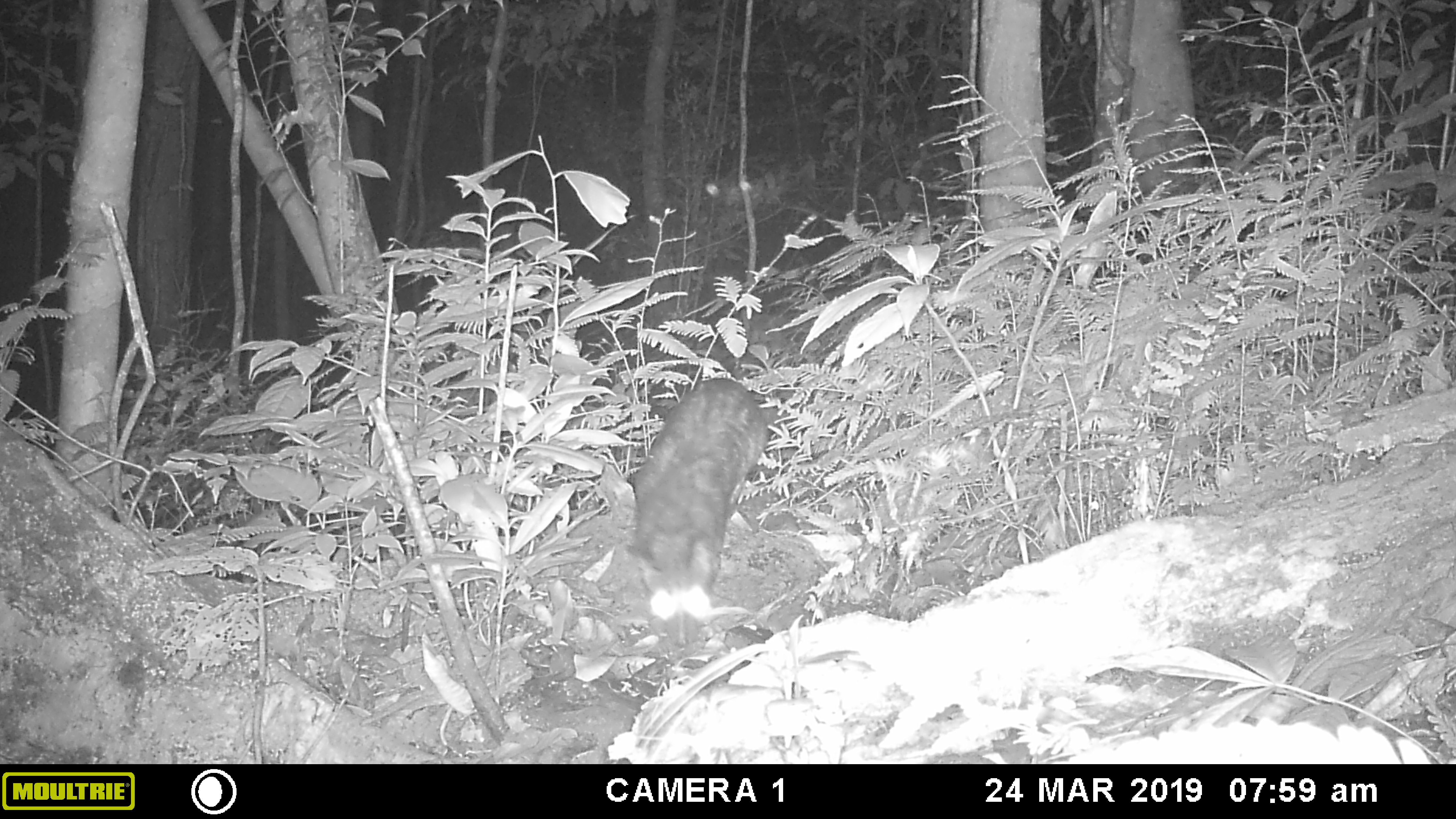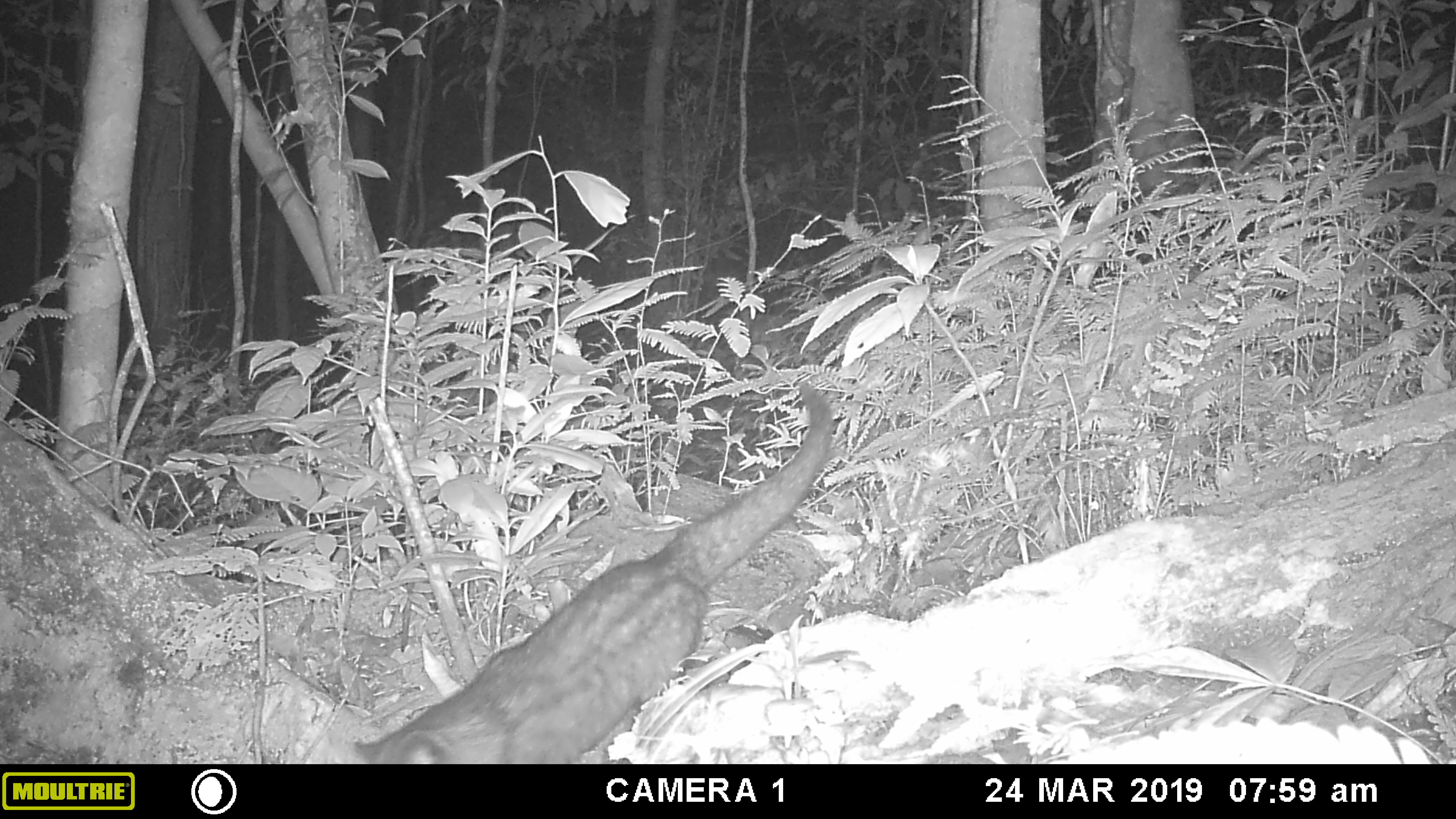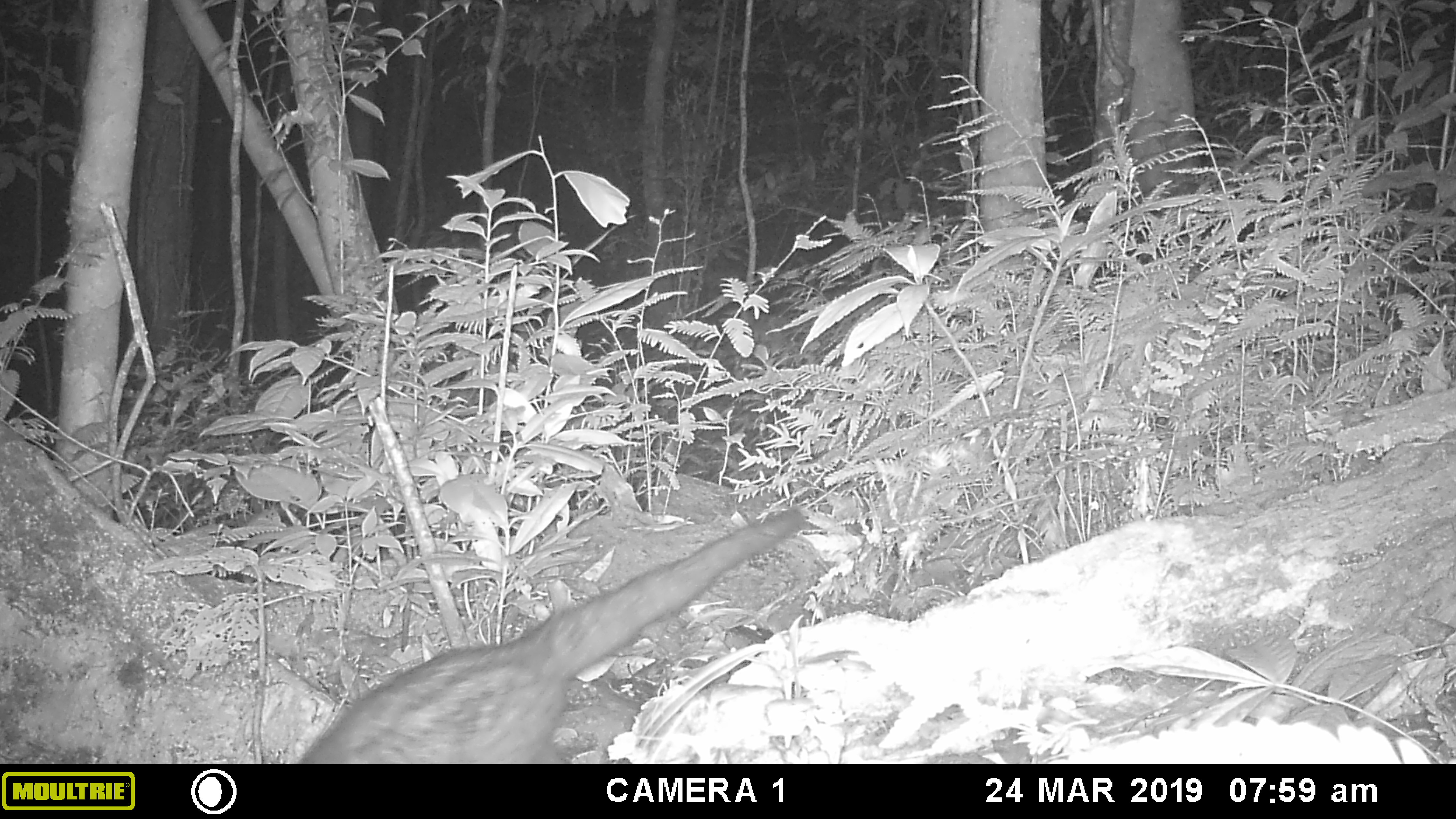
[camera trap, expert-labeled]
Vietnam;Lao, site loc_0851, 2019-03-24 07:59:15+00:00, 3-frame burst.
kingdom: Animalia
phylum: Chordata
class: Mammalia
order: Carnivora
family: Viverridae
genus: Paradoxurus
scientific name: Paradoxurus hermaphroditus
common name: common palm civet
Common palm civet (Paradoxurus hermaphroditus). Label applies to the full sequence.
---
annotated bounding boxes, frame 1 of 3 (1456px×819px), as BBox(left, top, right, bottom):
common palm civet: BBox(623, 376, 789, 645)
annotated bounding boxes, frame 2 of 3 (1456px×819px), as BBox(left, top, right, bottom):
common palm civet: BBox(351, 380, 835, 764)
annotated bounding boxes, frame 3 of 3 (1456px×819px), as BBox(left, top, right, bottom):
common palm civet: BBox(295, 503, 812, 764)